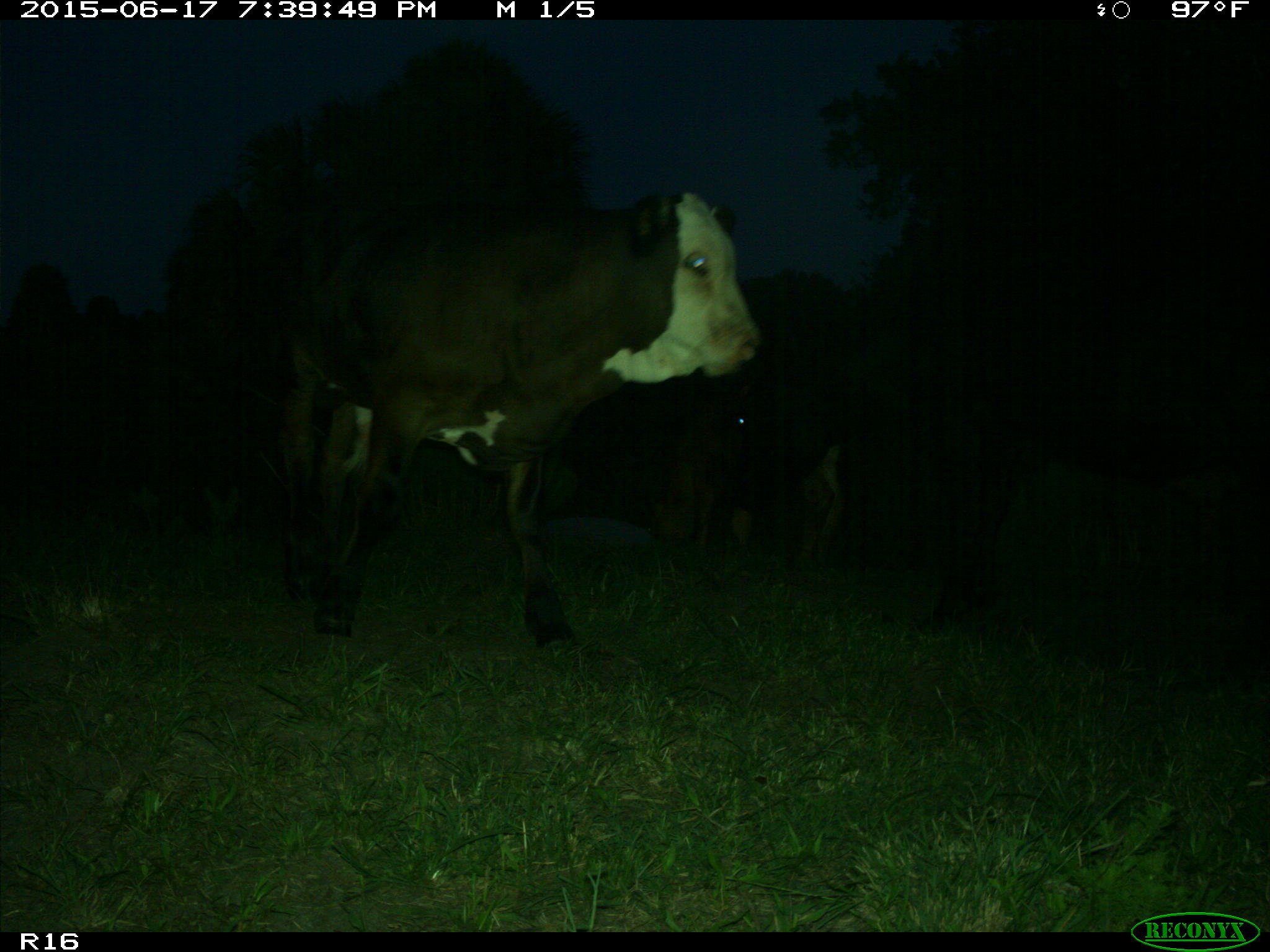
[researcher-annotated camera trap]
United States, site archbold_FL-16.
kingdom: Animalia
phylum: Chordata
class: Mammalia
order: Artiodactyla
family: Bovidae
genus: Bos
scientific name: Bos taurus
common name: domestic cow